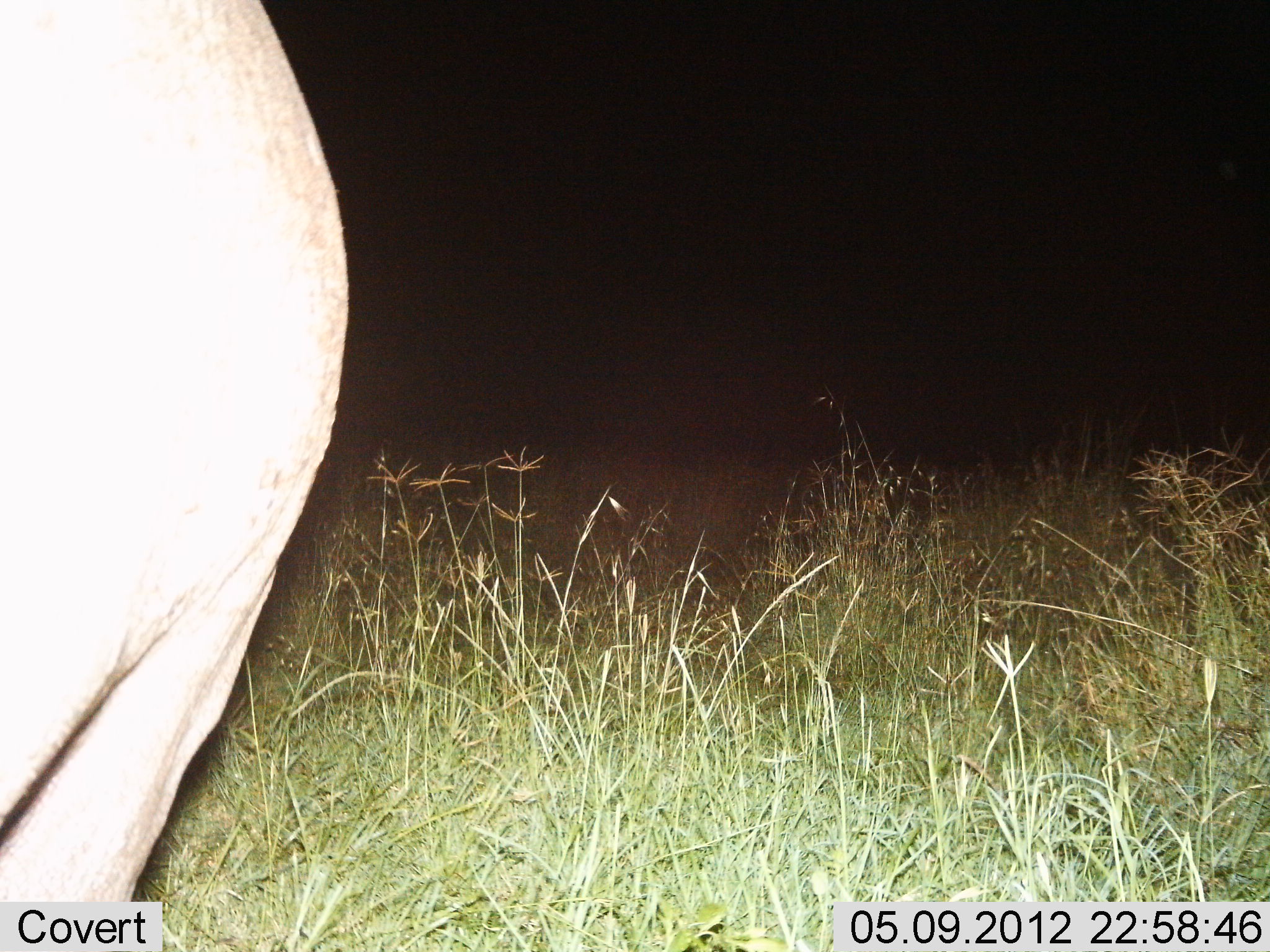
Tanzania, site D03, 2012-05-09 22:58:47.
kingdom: Animalia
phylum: Chordata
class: Mammalia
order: Artiodactyla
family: Hippopotamidae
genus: Hippopotamus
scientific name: Hippopotamus amphibius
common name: hippopotamus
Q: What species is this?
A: Hippopotamus (Hippopotamus amphibius).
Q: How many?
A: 1.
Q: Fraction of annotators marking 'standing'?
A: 80%.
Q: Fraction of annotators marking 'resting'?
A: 0%.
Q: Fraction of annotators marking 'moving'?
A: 20%.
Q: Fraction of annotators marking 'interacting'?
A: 0%.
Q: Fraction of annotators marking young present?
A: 0%.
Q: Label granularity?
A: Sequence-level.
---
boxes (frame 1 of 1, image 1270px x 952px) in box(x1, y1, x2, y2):
animal: box(0, 0, 352, 950)